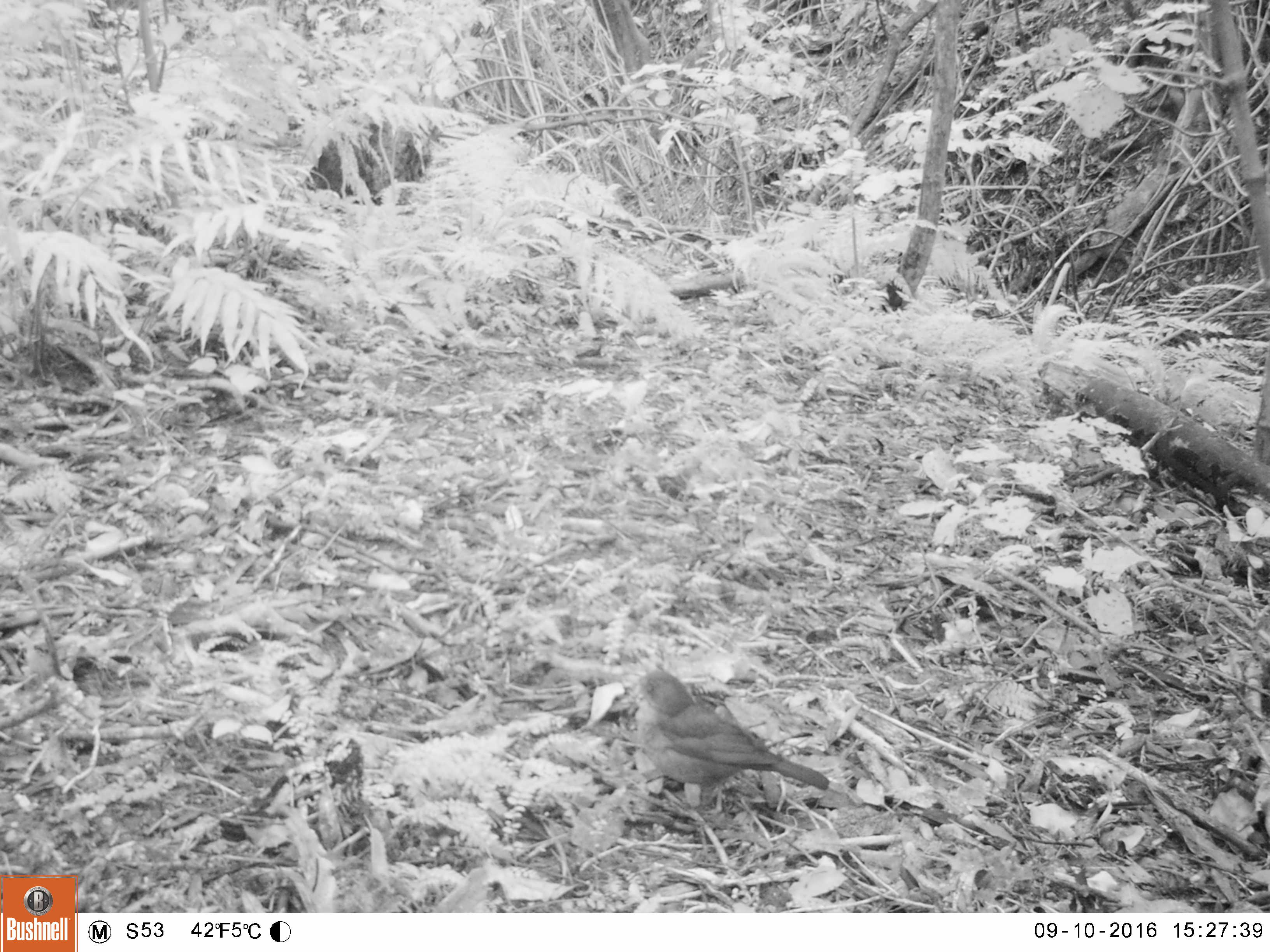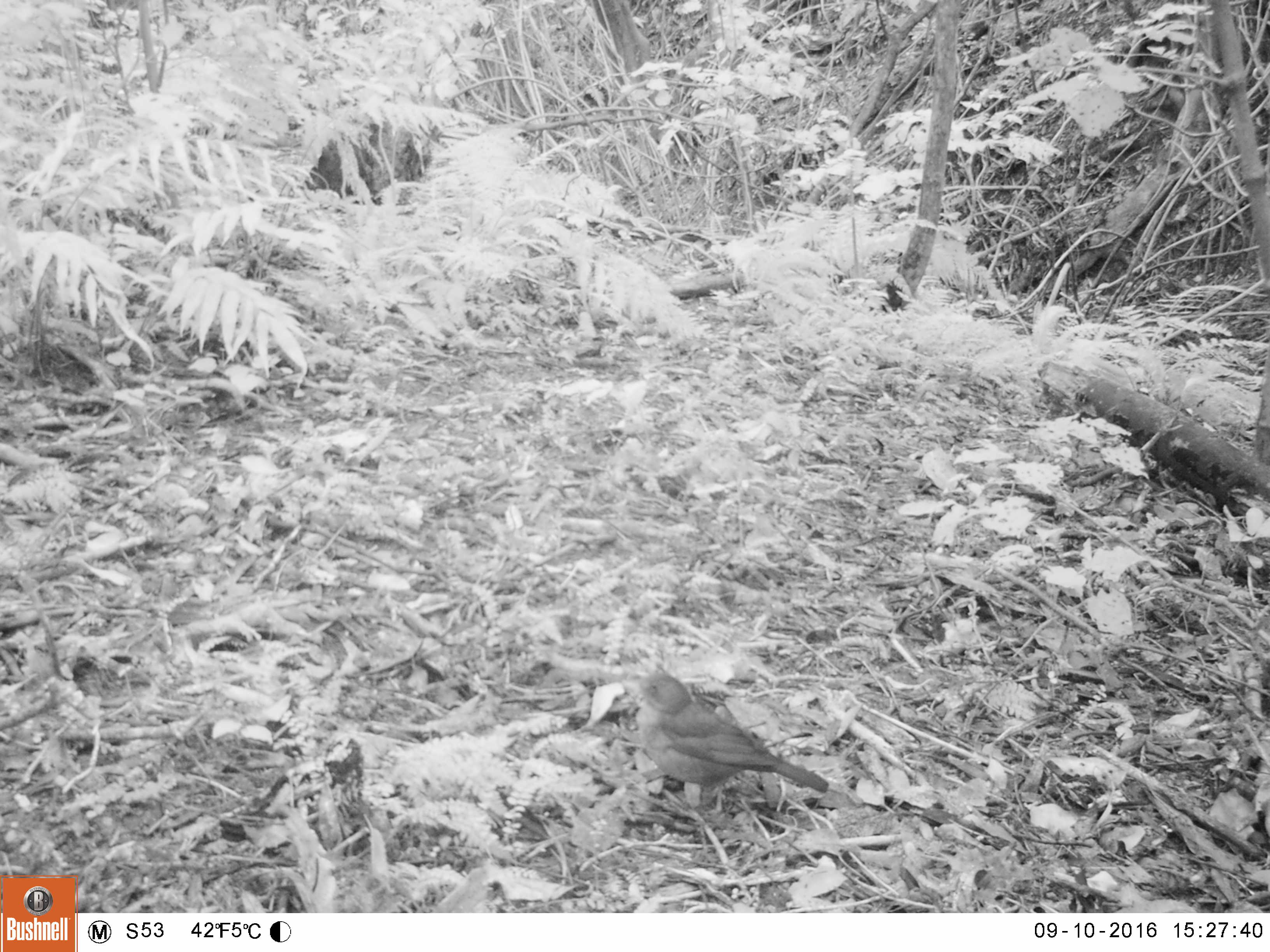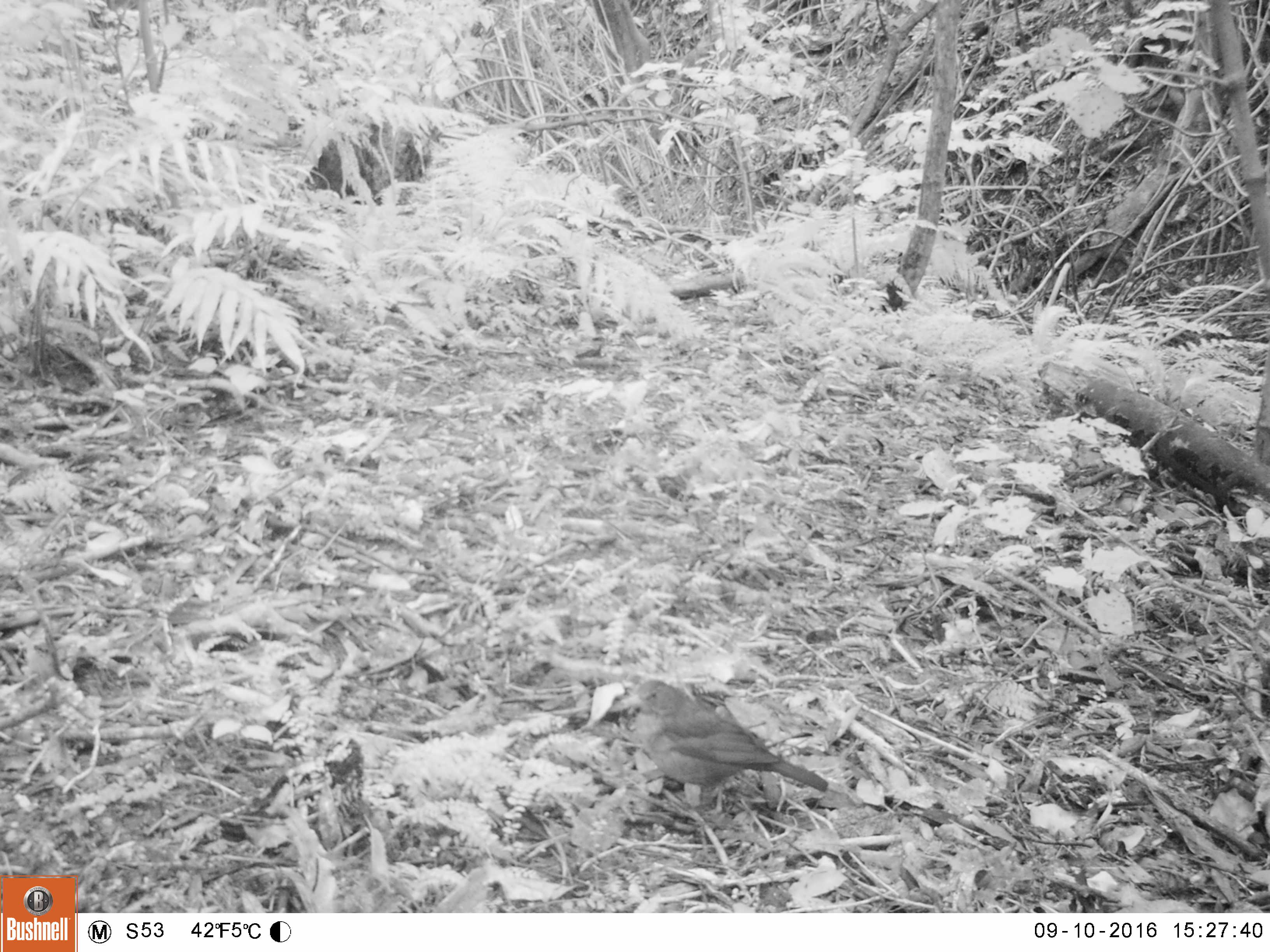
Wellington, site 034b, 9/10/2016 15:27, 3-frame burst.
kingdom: Animalia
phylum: Chordata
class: Aves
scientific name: Aves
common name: bird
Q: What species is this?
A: Bird (Aves).